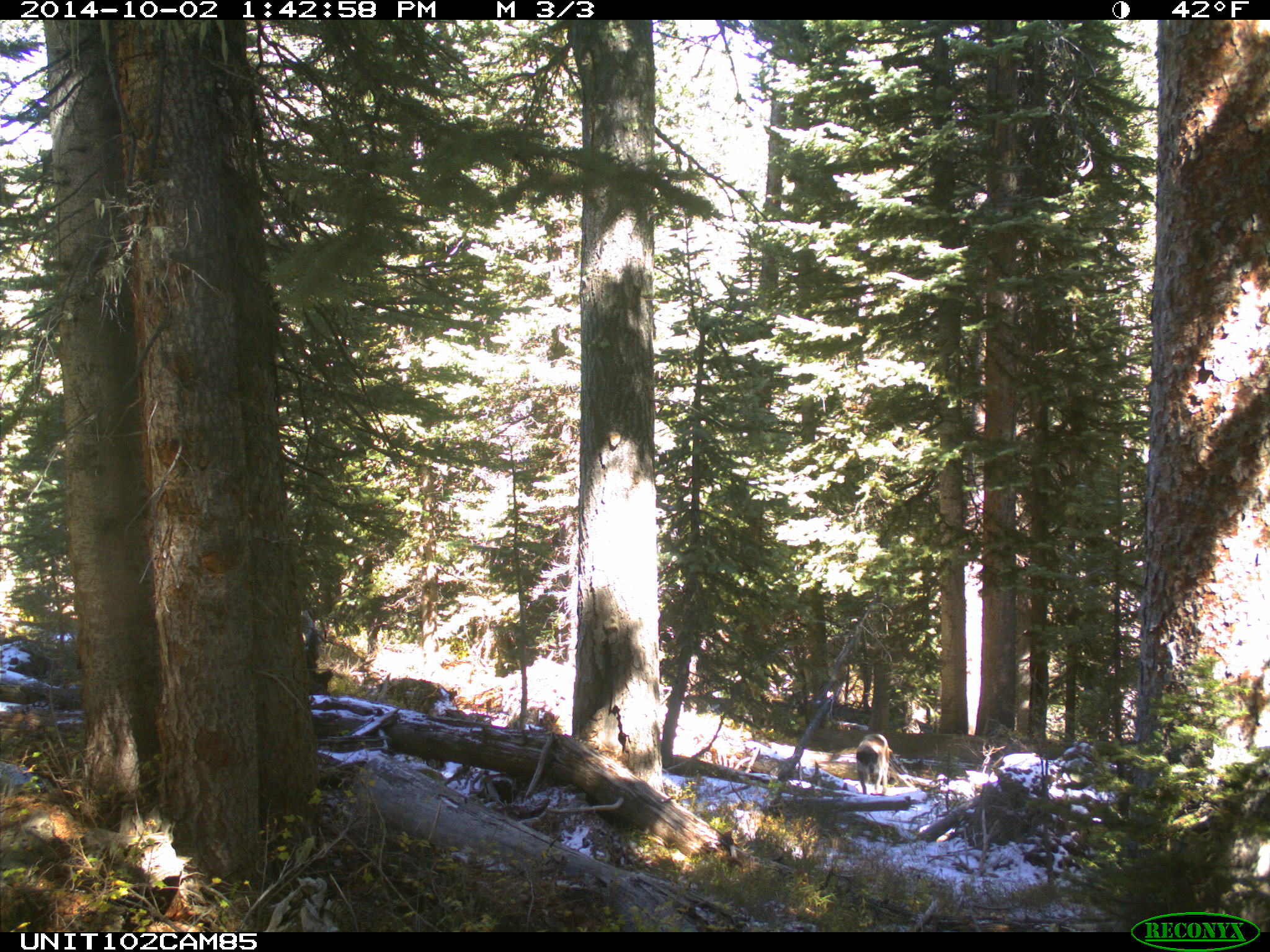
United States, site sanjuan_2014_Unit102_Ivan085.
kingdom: Animalia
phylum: Chordata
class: Mammalia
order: Carnivora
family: Canidae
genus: Canis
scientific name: Canis familiaris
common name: domestic dog